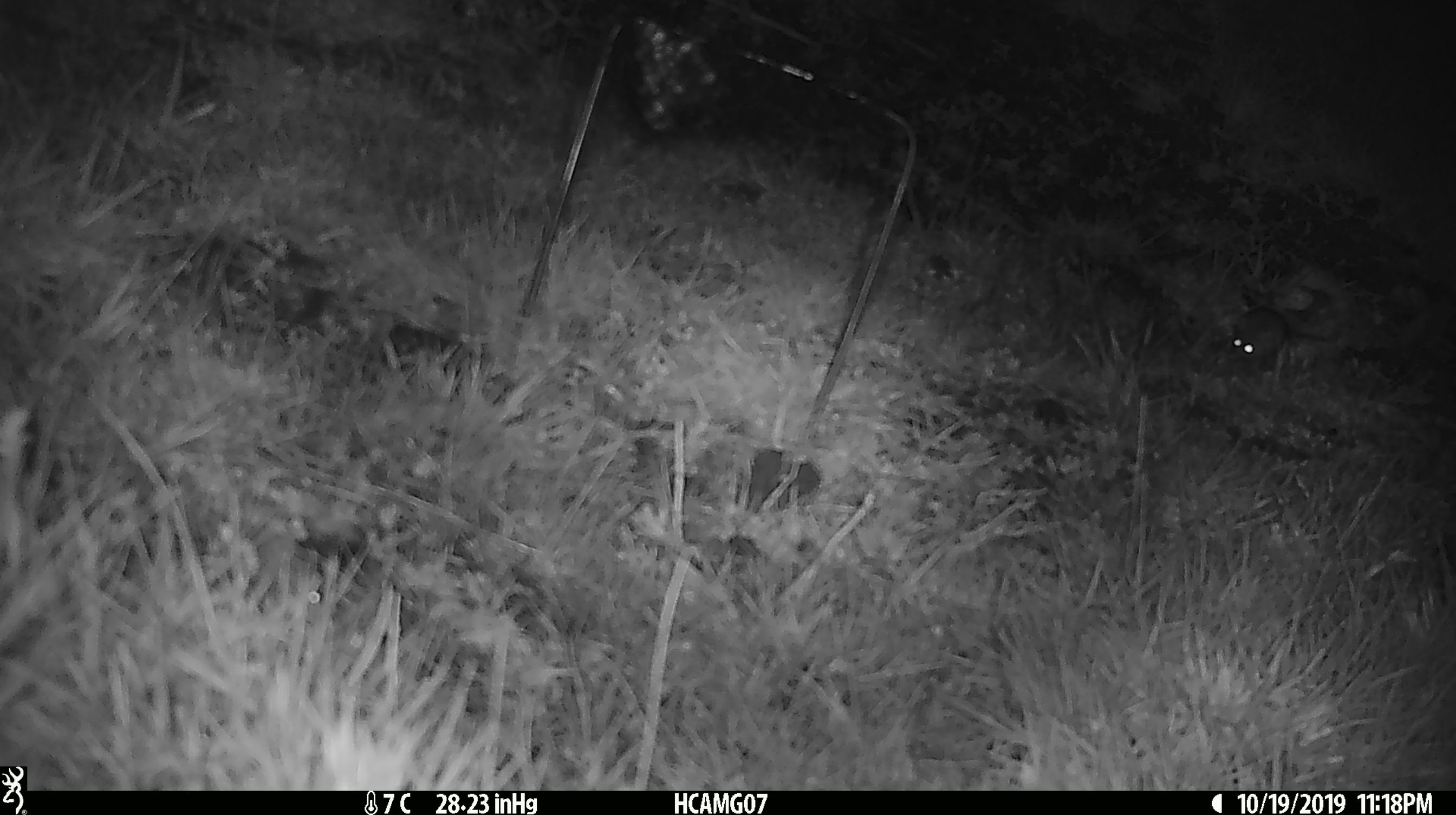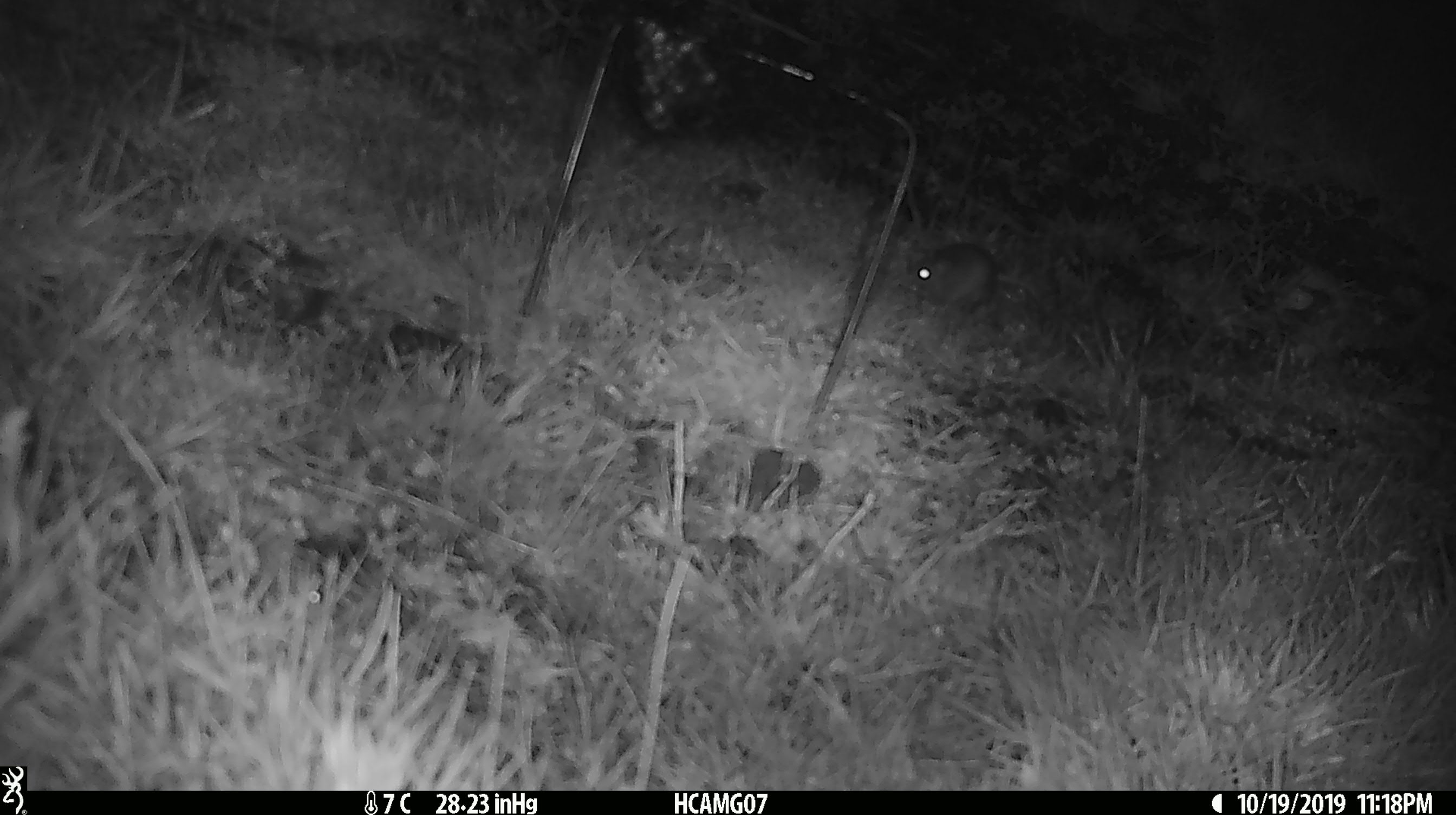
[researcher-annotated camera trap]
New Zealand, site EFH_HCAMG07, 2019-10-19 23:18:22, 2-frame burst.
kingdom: Animalia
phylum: Chordata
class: Mammalia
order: Rodentia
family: Muridae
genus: Mus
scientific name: Mus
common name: mouse